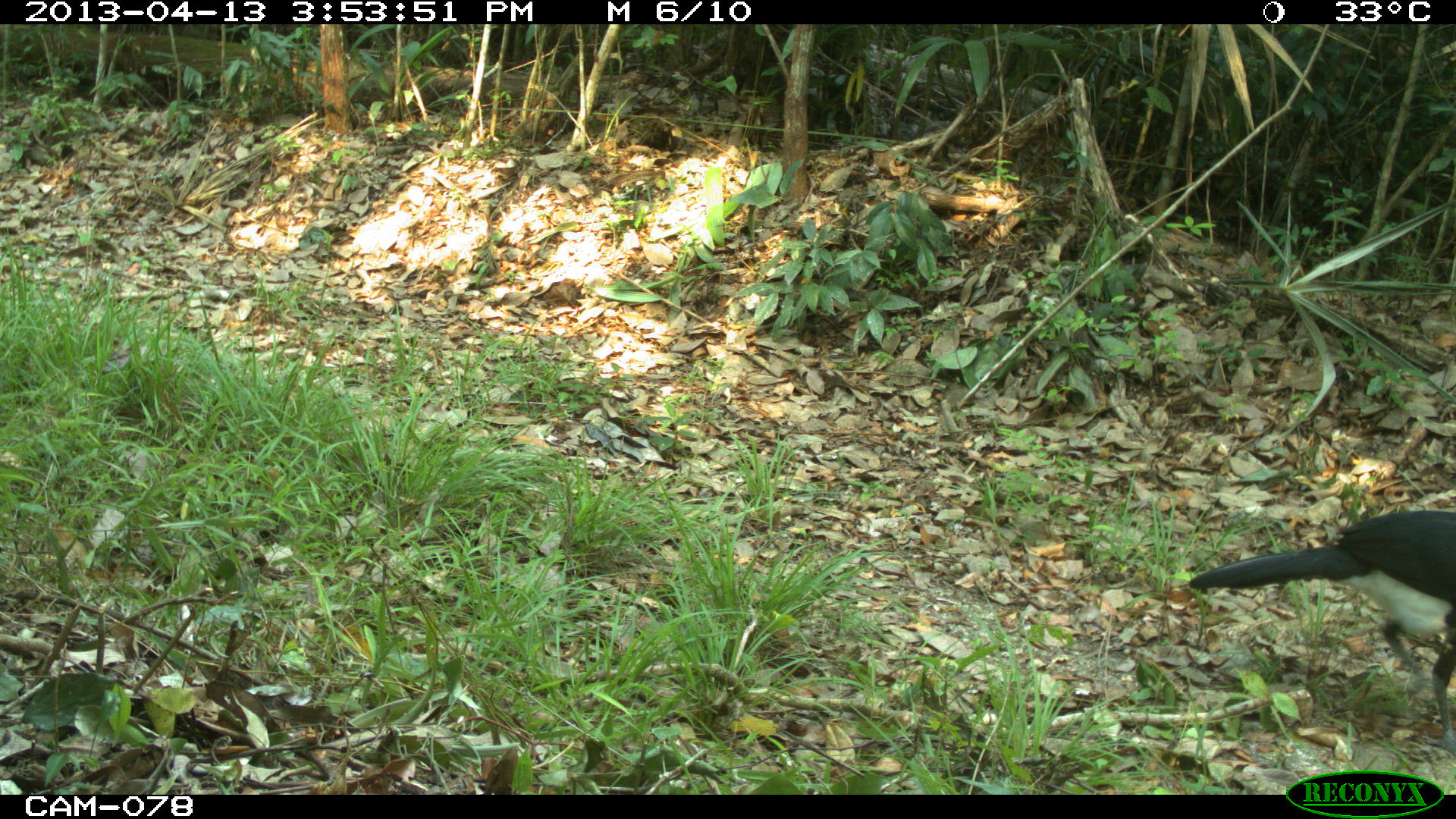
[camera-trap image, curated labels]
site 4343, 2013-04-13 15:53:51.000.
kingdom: Animalia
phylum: Chordata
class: Aves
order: Galliformes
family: Cracidae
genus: Crax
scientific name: Crax rubra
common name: great curassow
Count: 1.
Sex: male.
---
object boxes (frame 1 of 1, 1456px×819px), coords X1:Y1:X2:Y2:
crax rubra: 1187:509:1456:756